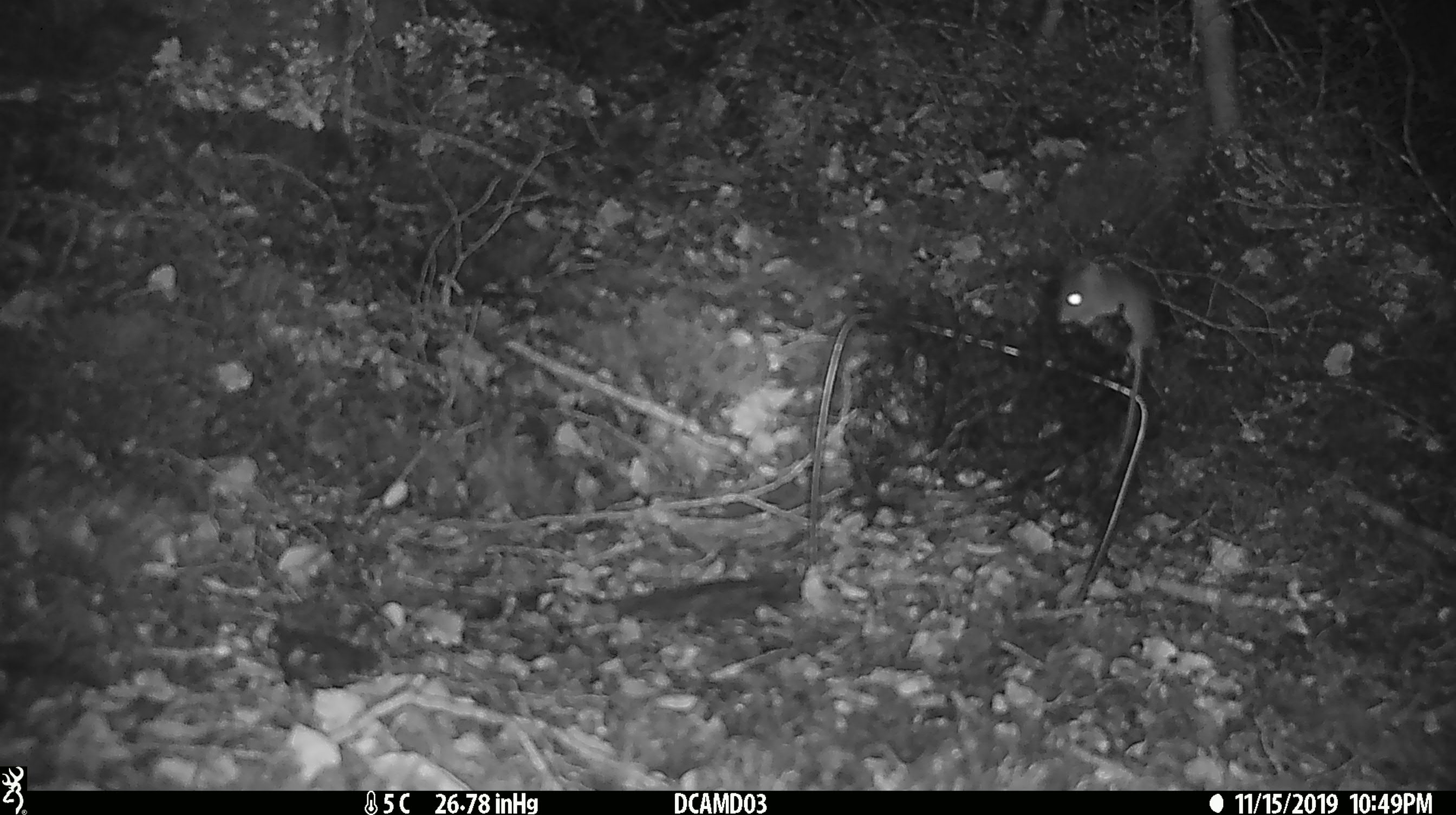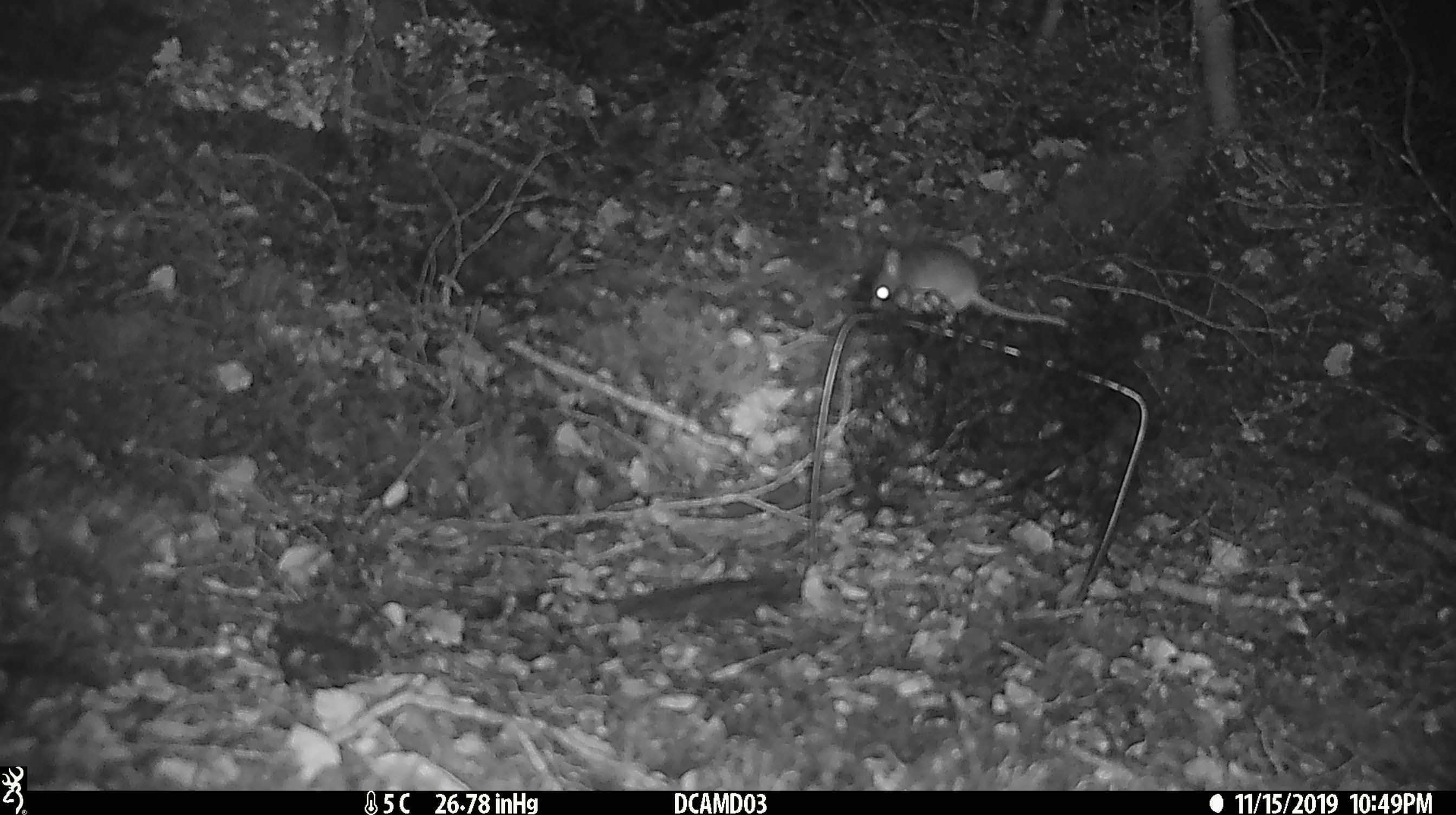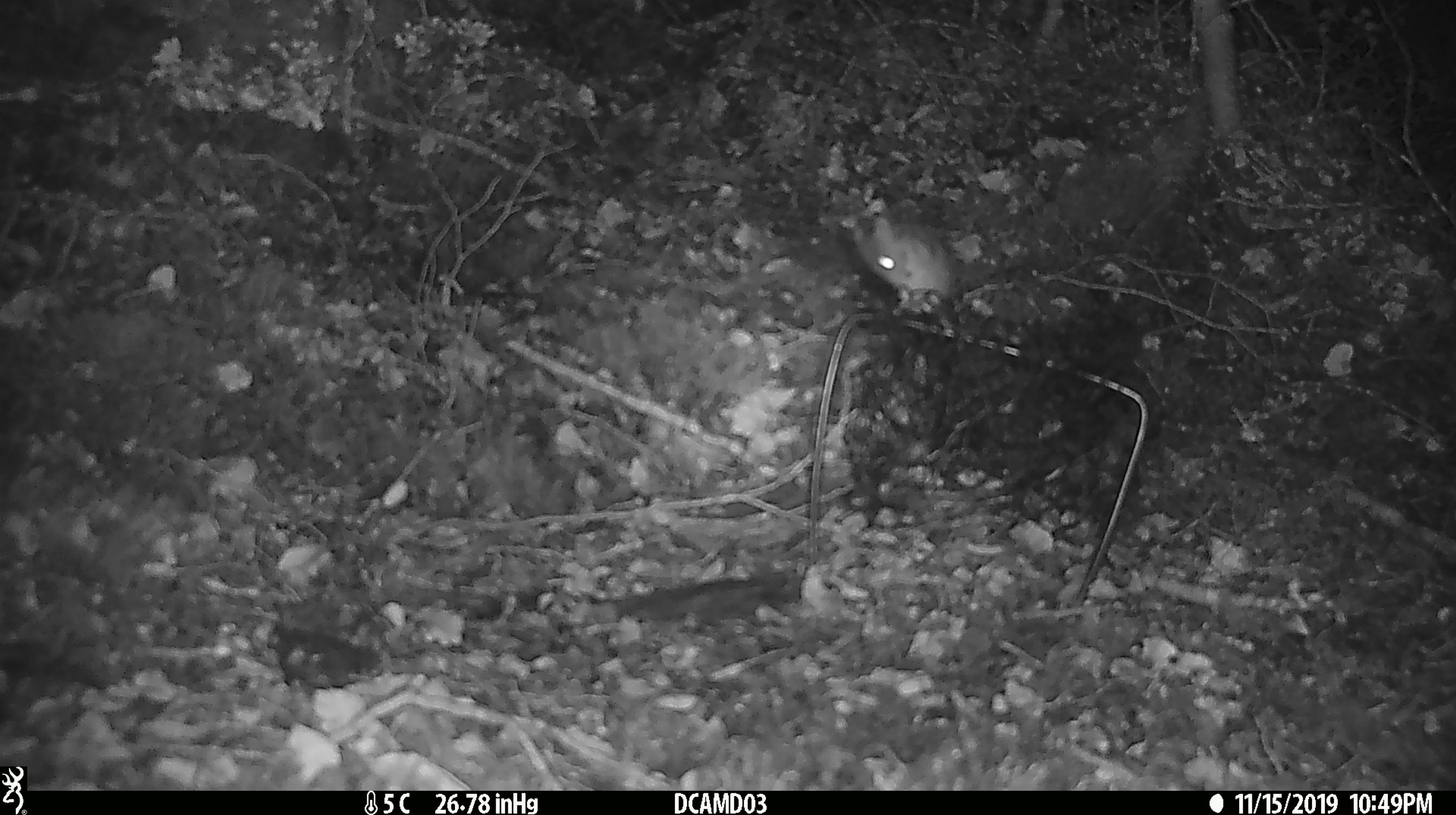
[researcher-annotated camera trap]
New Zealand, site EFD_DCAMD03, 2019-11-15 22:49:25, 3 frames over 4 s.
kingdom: Animalia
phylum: Chordata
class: Mammalia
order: Rodentia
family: Muridae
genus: Mus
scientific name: Mus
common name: mouse